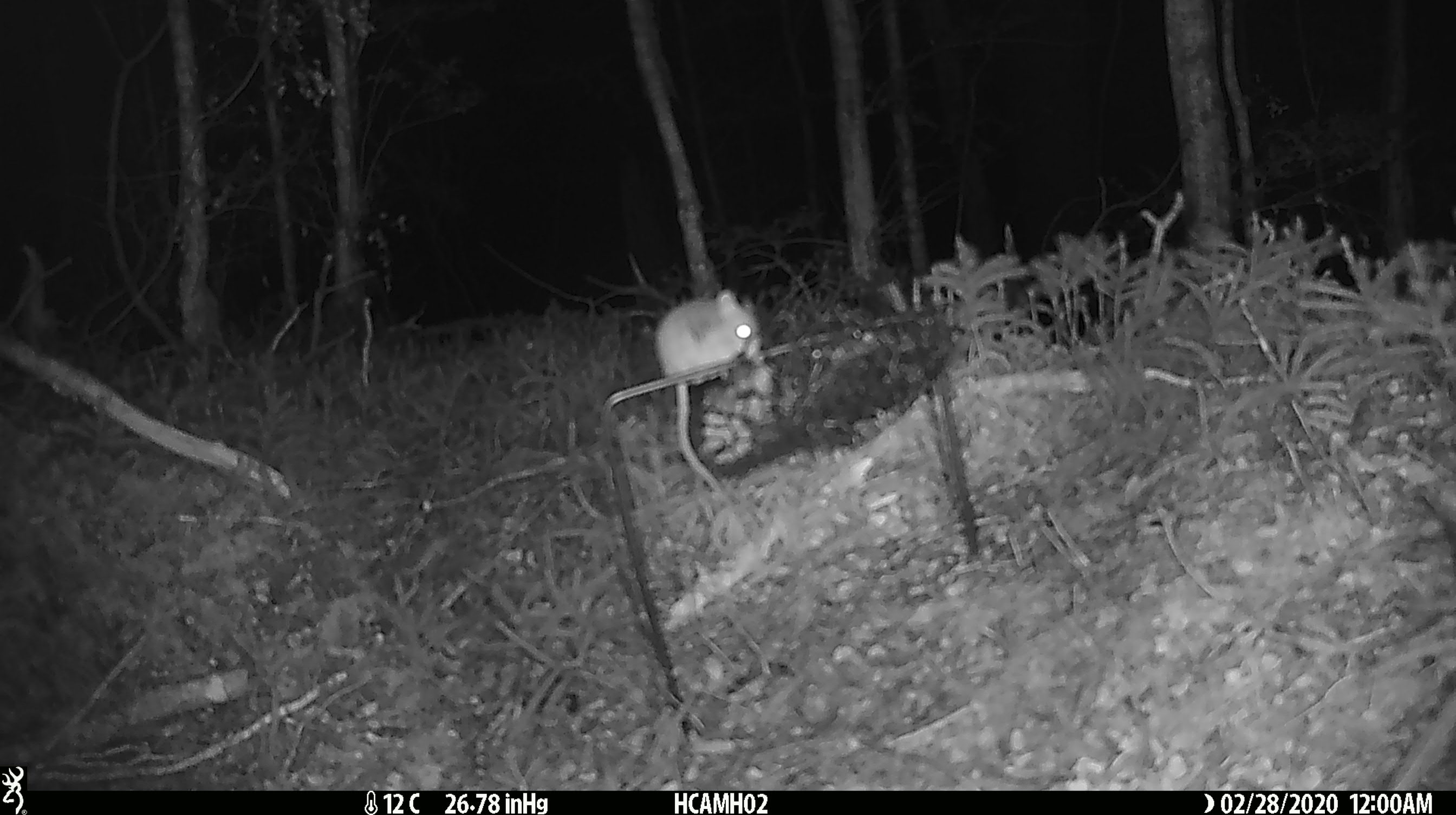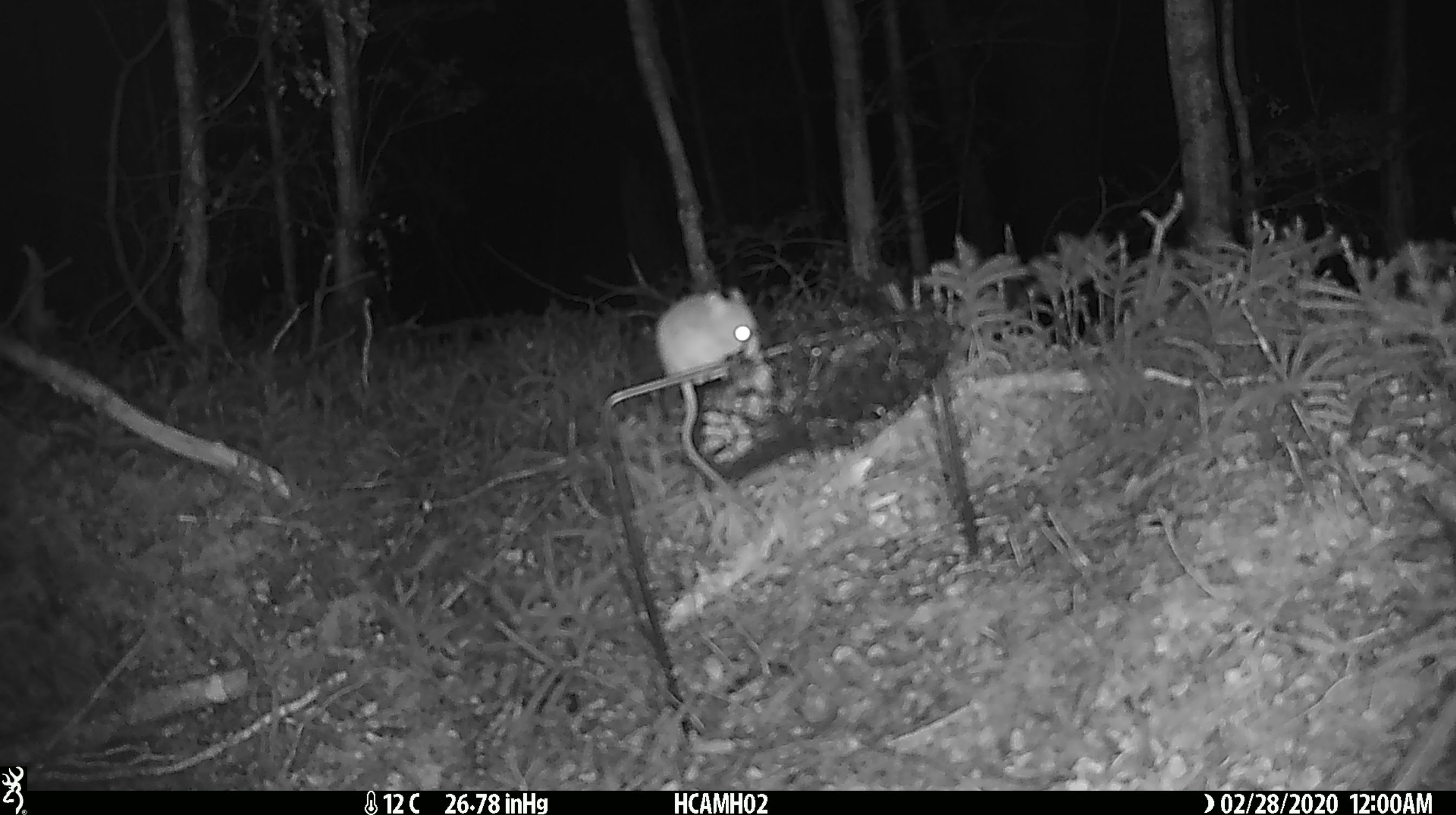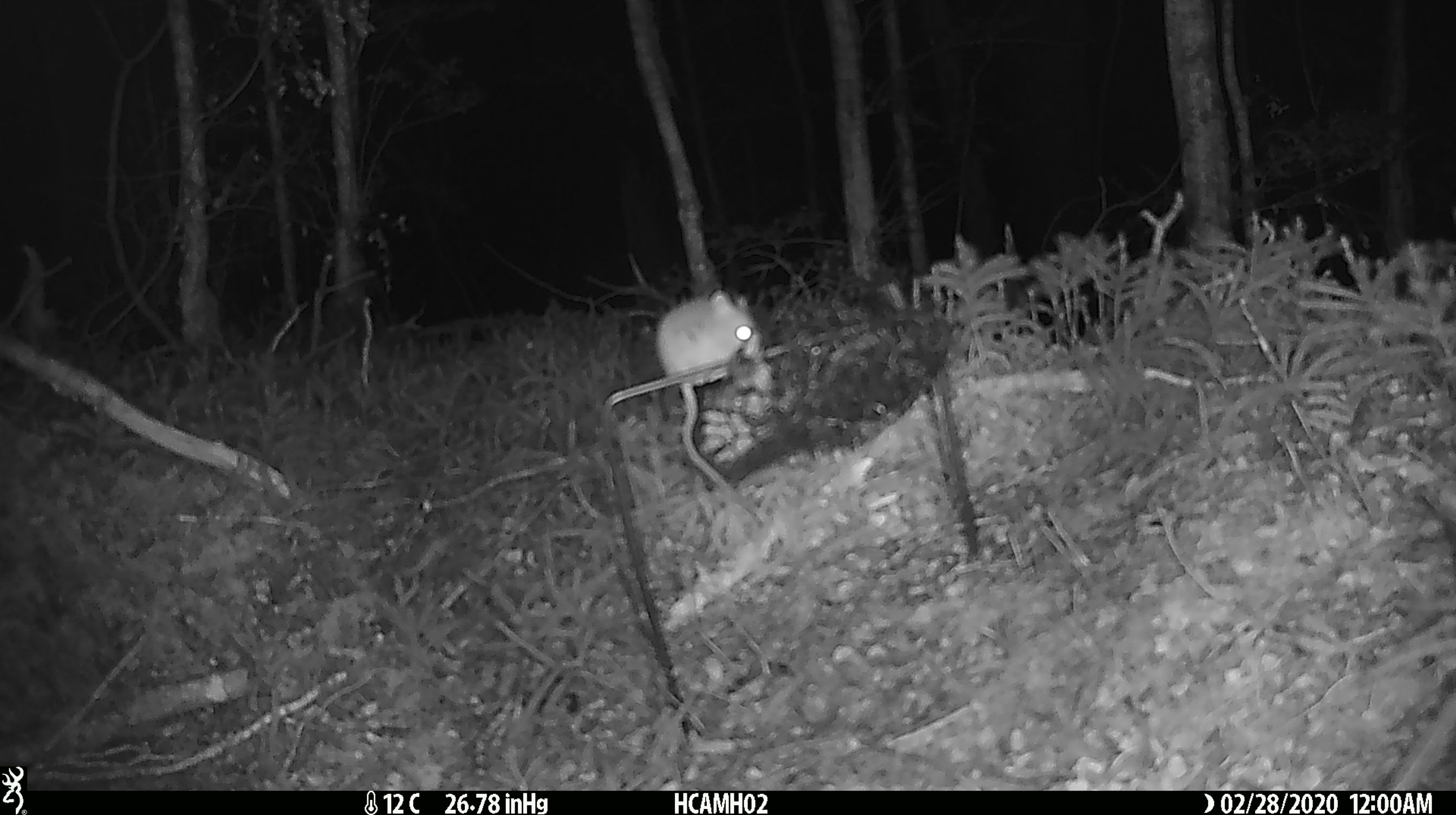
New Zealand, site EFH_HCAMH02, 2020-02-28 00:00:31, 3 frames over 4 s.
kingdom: Animalia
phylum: Chordata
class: Mammalia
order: Rodentia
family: Muridae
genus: Mus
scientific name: Mus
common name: mouse